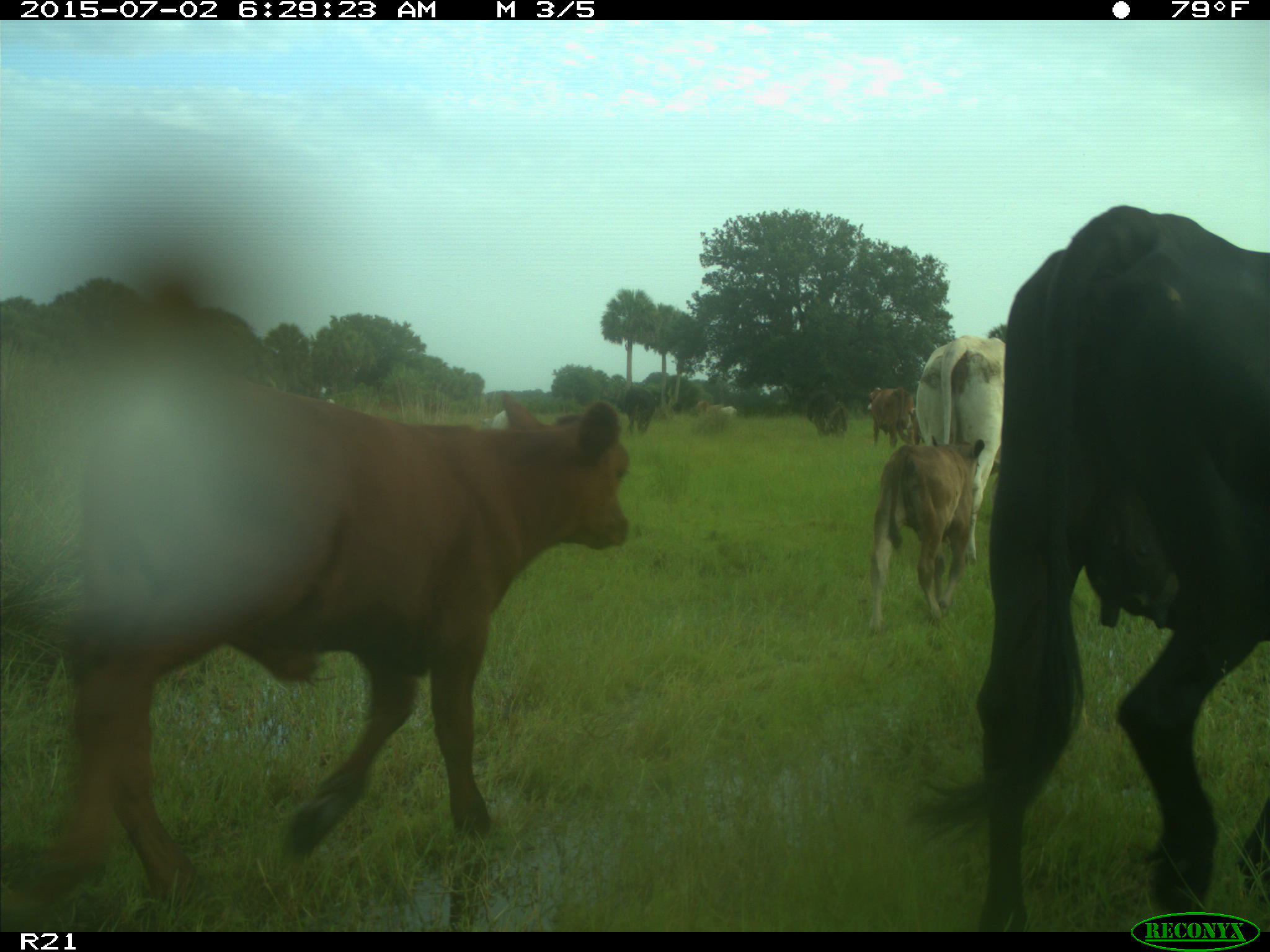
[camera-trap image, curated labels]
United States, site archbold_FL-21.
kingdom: Animalia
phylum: Chordata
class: Mammalia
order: Artiodactyla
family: Bovidae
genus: Bos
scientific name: Bos taurus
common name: domestic cow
Bos taurus (domestic cow).